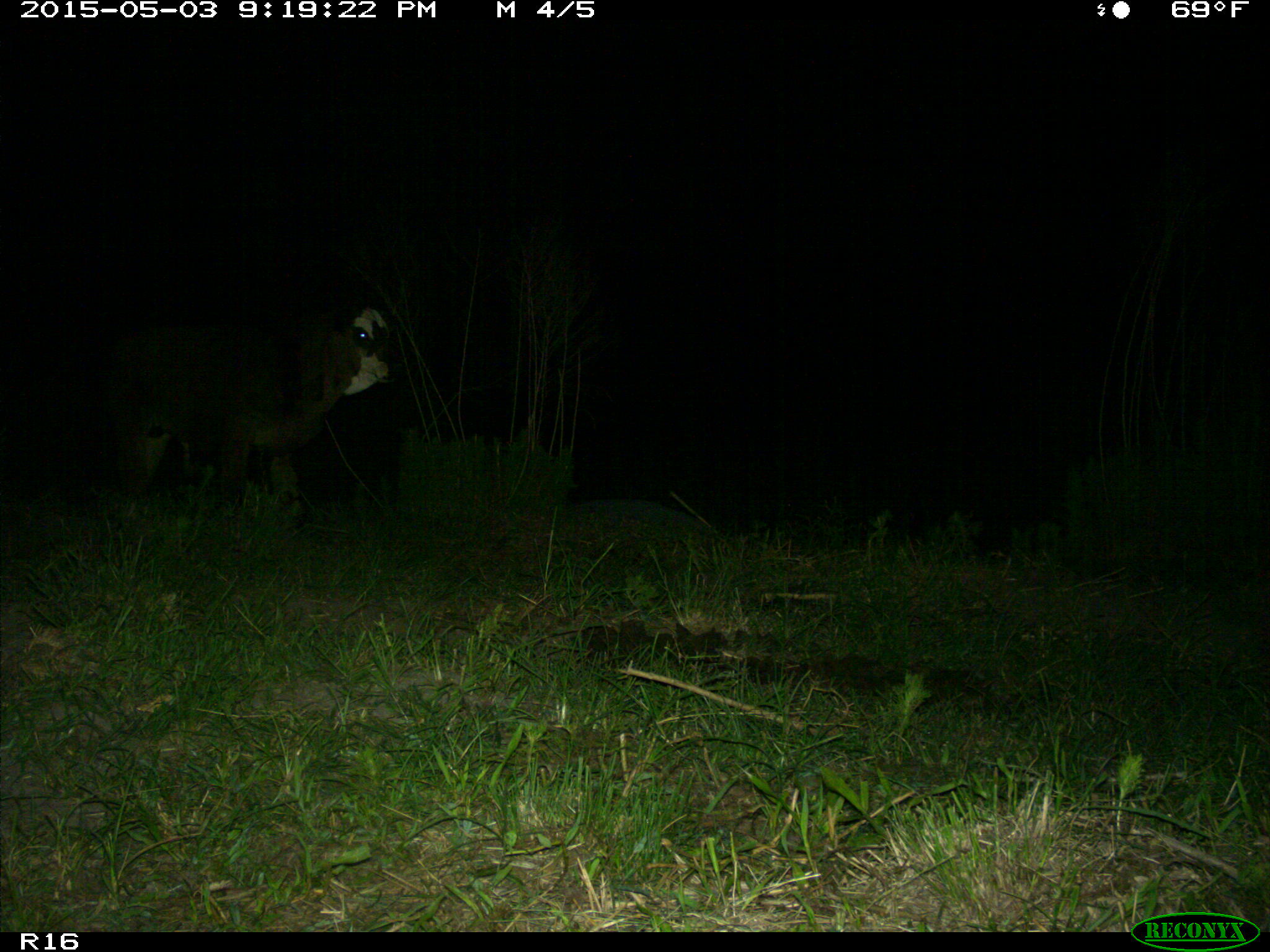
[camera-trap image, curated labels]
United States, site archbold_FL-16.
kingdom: Animalia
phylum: Chordata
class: Mammalia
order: Artiodactyla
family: Bovidae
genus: Bos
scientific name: Bos taurus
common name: domestic cow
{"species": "Bos taurus (domestic cow)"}